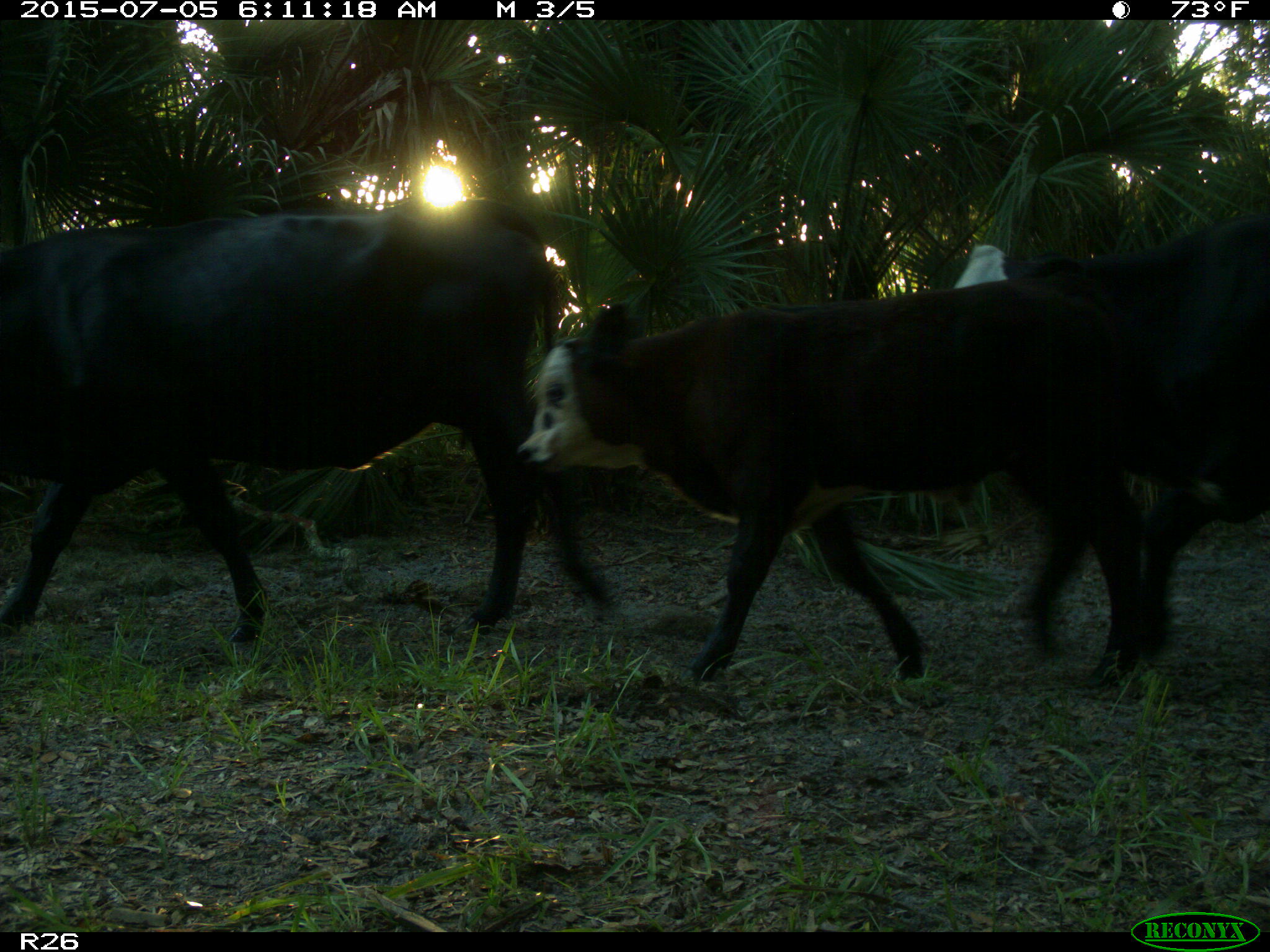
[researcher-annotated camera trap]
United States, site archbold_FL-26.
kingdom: Animalia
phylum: Chordata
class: Mammalia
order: Artiodactyla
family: Bovidae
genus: Bos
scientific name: Bos taurus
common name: domestic cow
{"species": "Bos taurus (domestic cow)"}